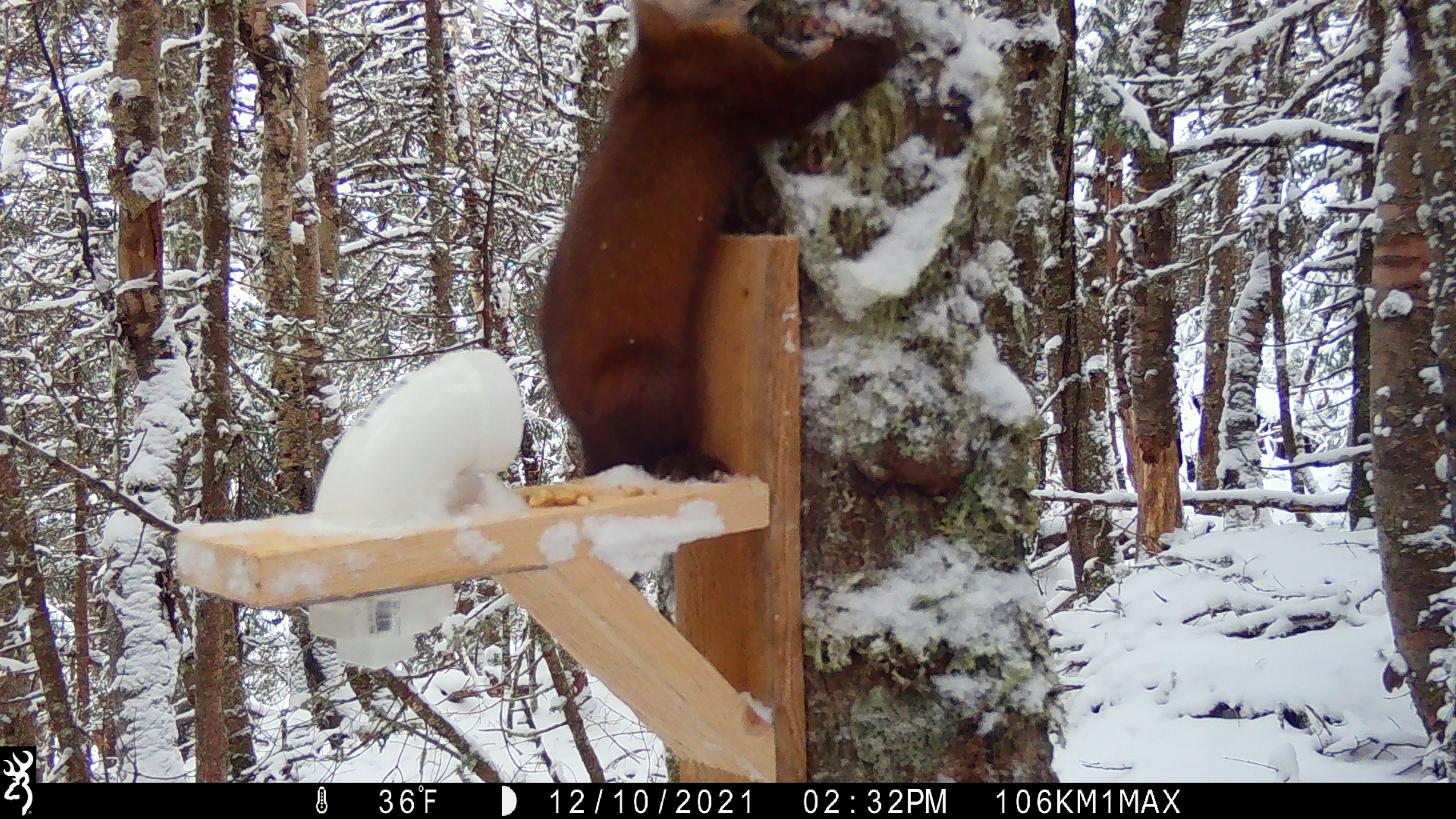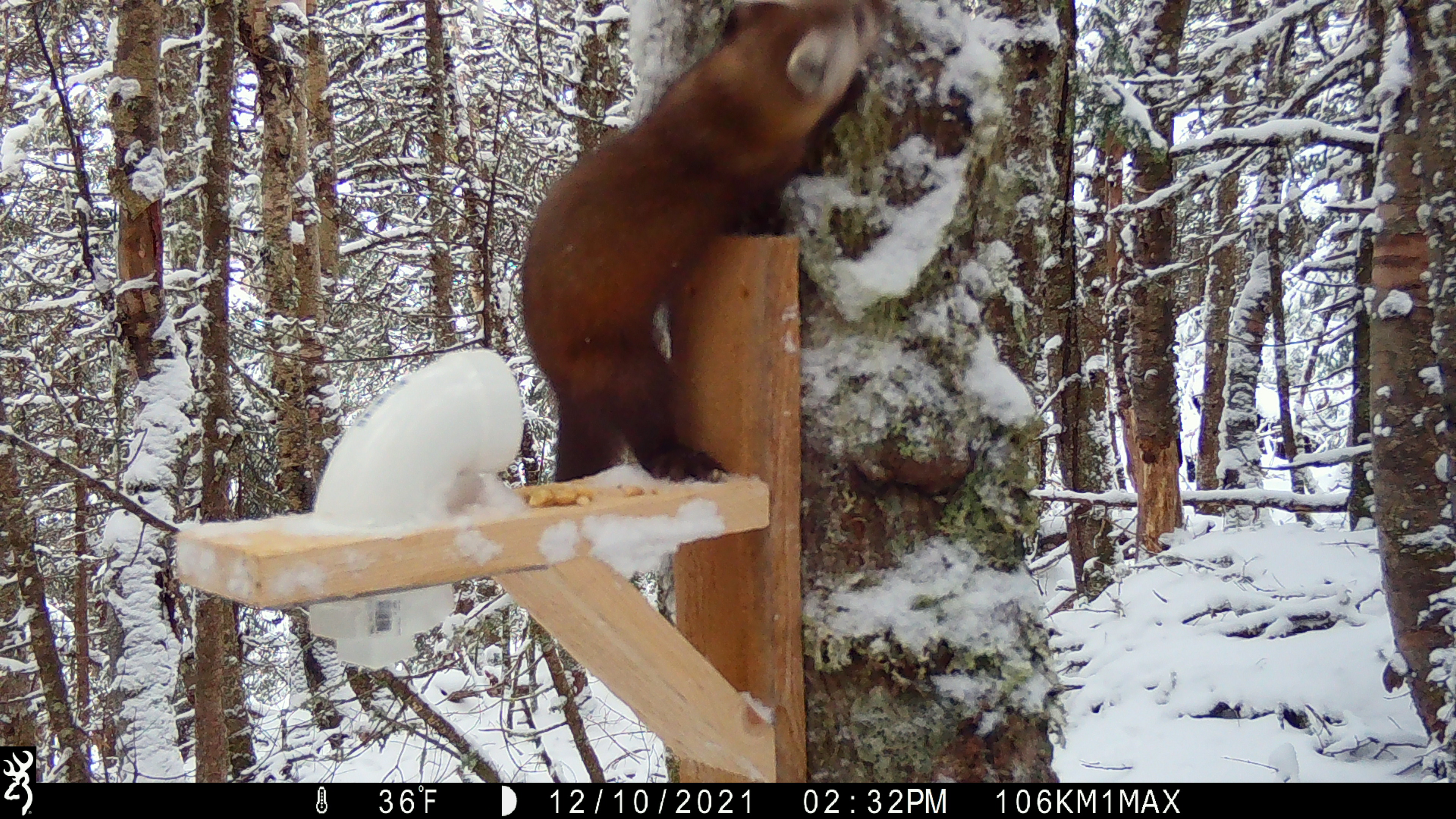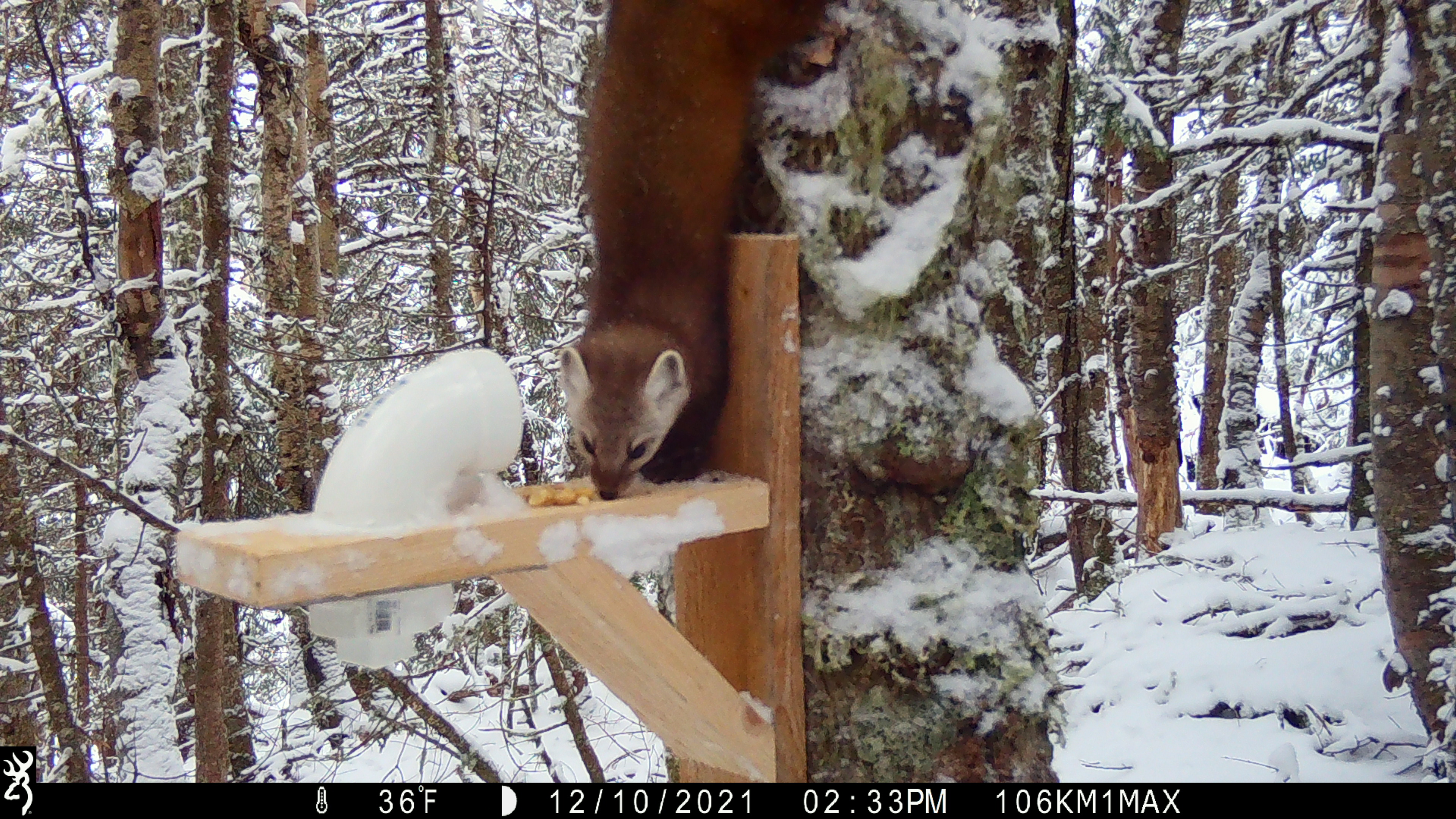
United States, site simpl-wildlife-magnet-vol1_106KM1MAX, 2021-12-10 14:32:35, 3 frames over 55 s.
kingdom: Animalia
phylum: Chordata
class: Mammalia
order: Carnivora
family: Mustelidae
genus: Martes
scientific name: Martes americana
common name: american marten